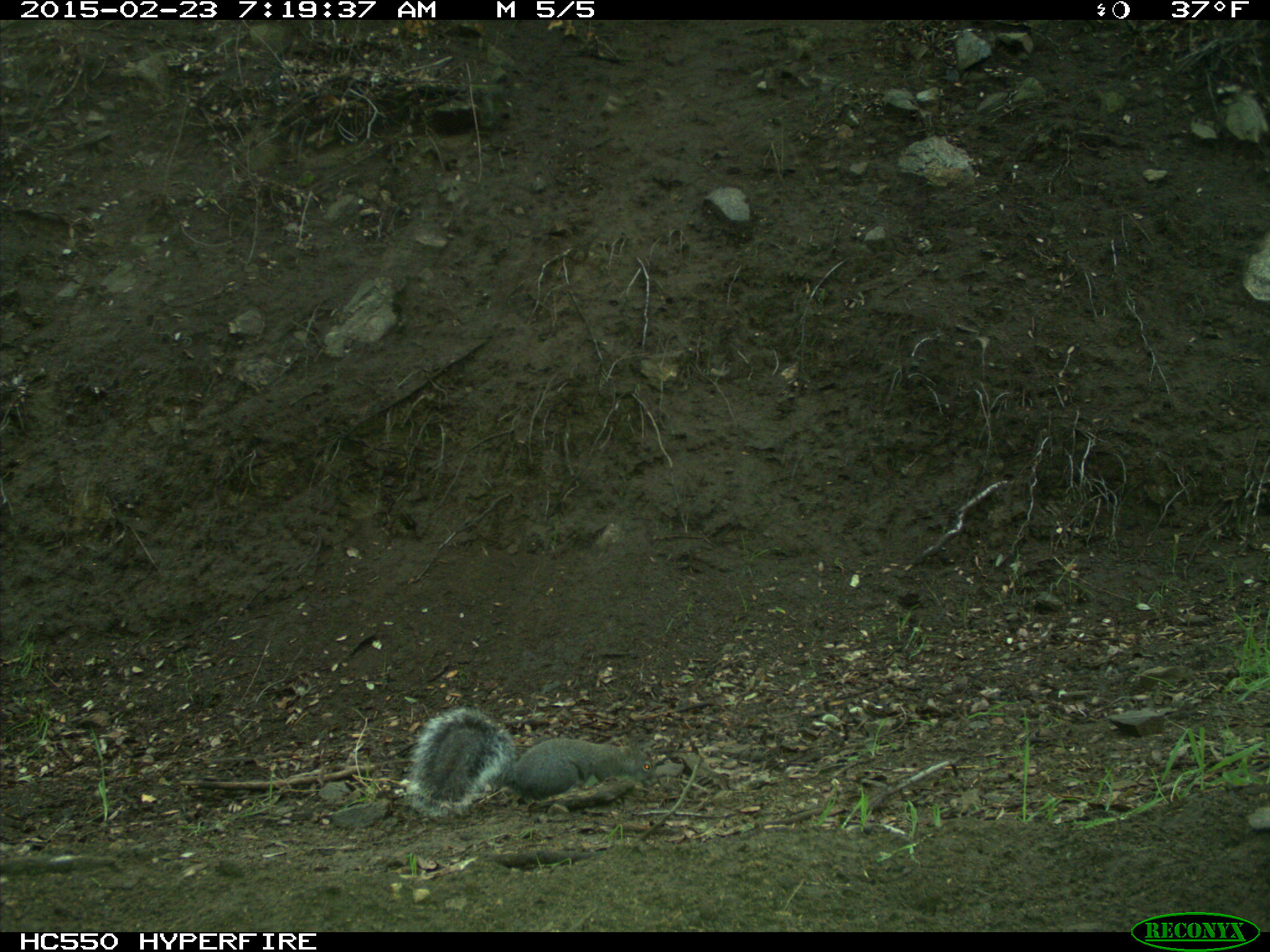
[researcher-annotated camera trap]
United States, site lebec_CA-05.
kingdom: Animalia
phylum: Chordata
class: Mammalia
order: Rodentia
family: Sciuridae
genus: Sciurus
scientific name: Sciurus carolinensis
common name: eastern gray squirrel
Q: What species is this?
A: Sciurus carolinensis (eastern gray squirrel).